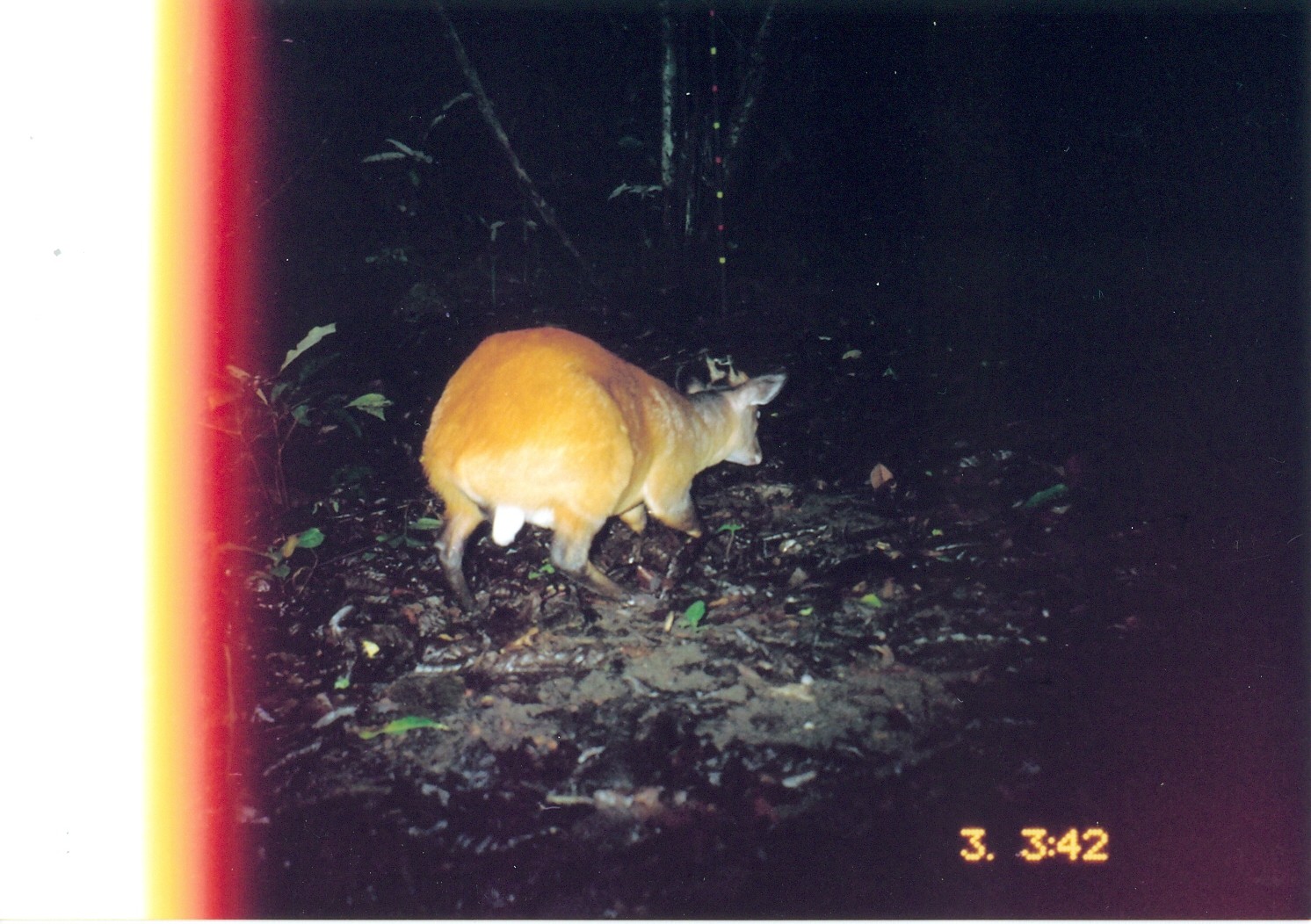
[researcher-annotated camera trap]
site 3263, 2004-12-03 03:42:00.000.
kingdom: Animalia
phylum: Chordata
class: Mammalia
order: Artiodactyla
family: Bovidae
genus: Cephalophus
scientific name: Cephalophus harveyi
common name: harvey's duiker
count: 1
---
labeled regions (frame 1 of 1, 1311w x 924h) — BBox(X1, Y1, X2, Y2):
cephalophus harveyi: BBox(416, 325, 789, 617)